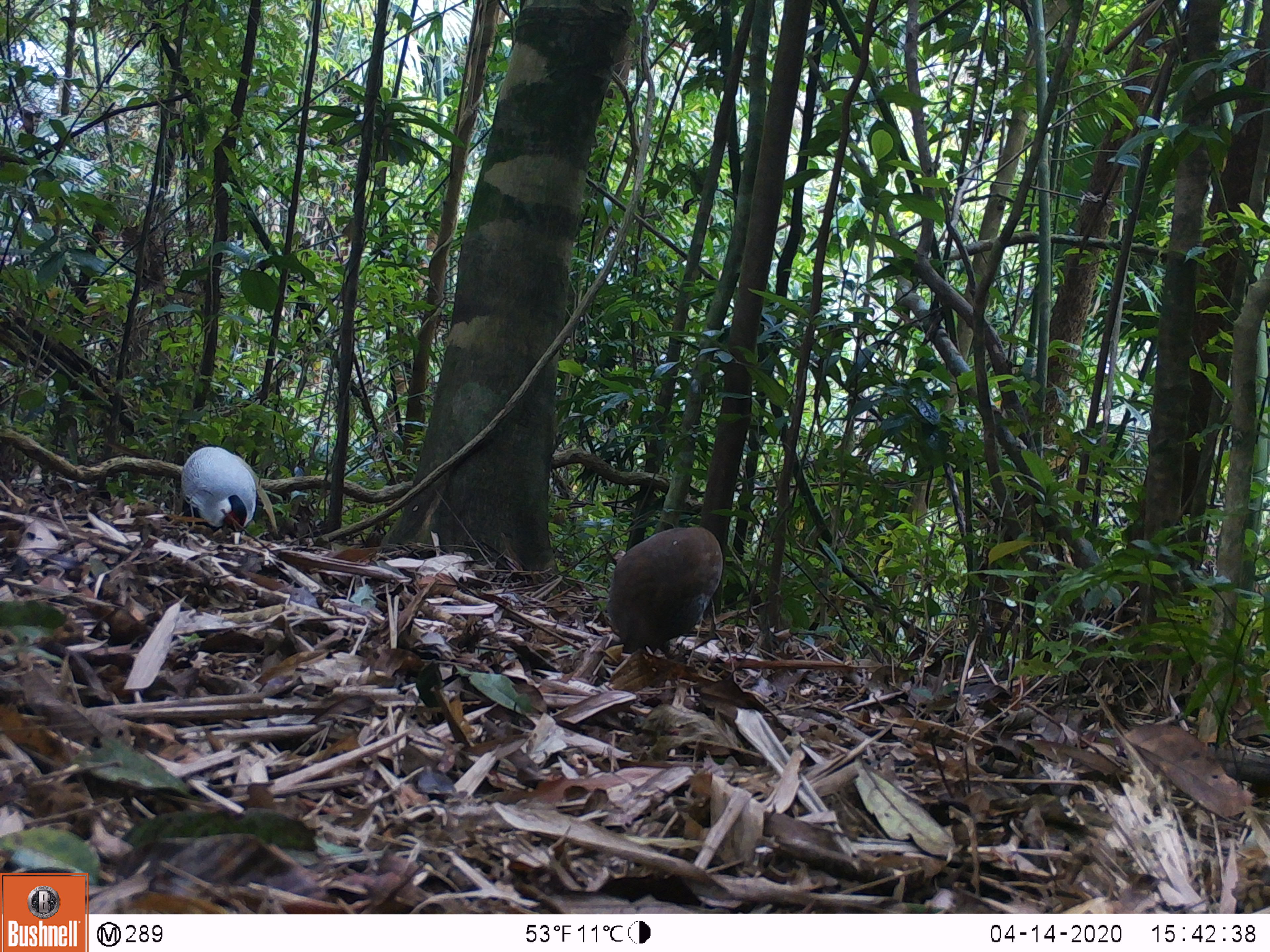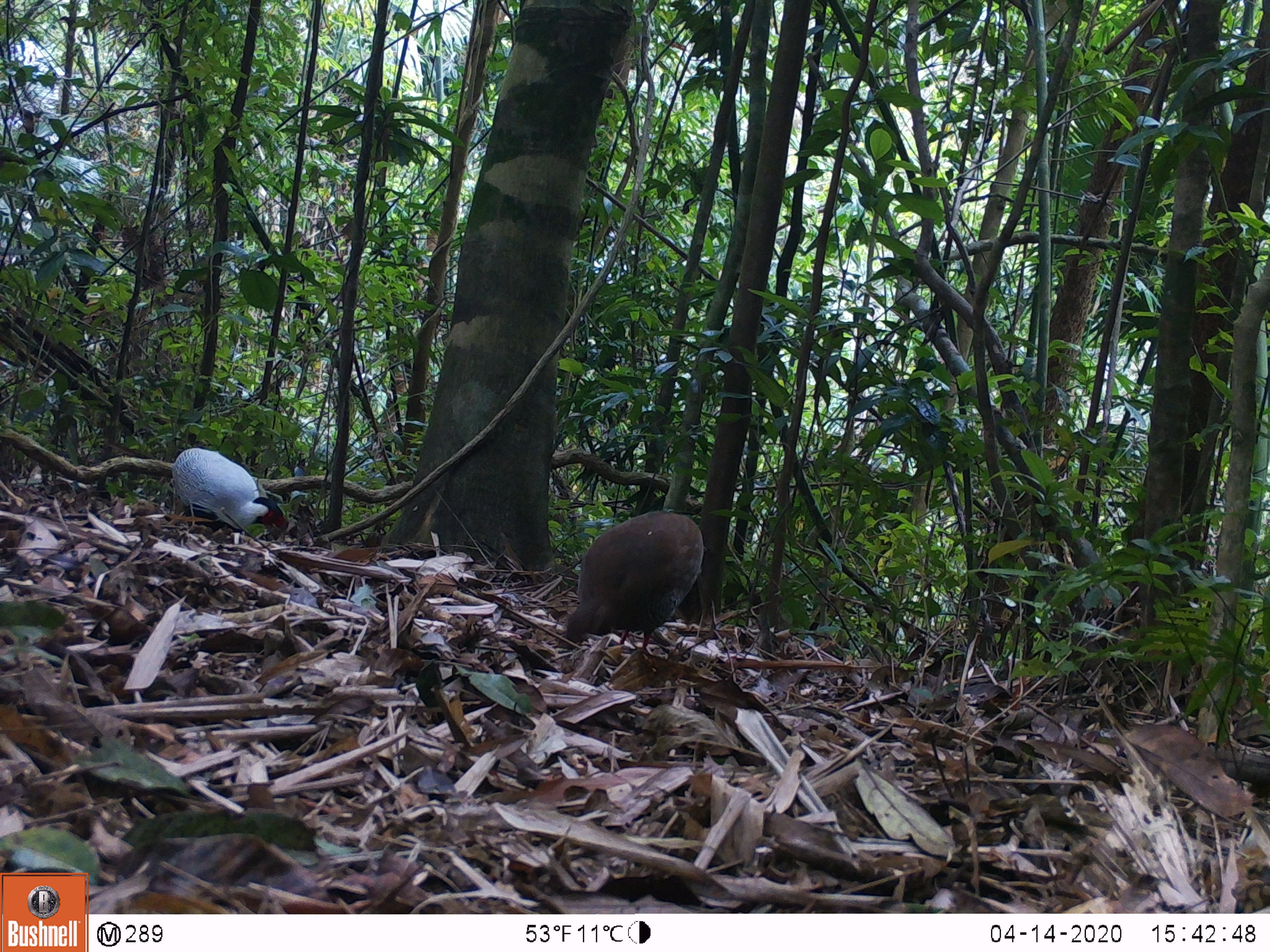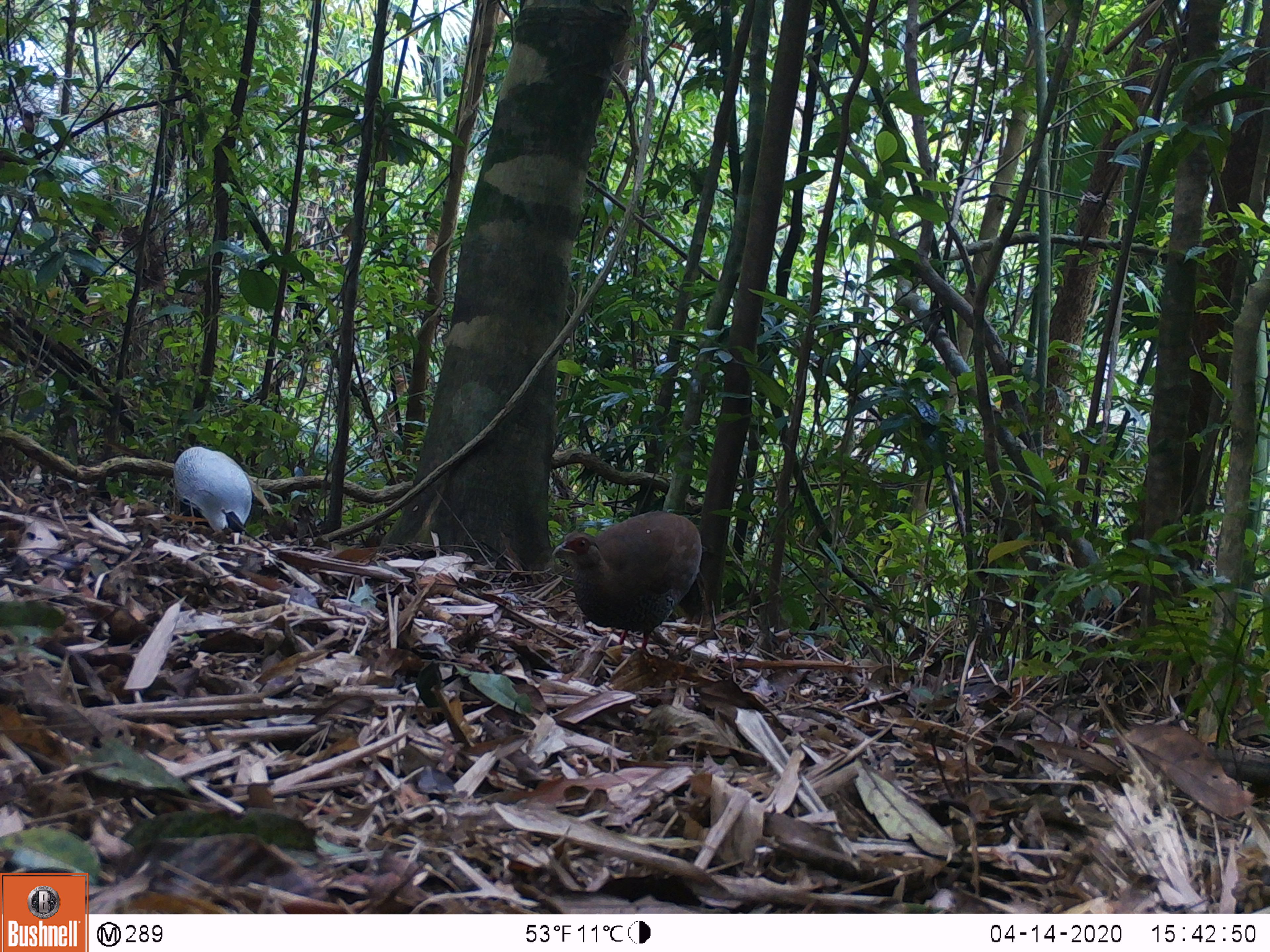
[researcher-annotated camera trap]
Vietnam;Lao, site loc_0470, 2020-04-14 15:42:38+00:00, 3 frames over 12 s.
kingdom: Animalia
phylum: Chordata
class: Aves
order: Galliformes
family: Phasianidae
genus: Lophura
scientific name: Lophura nycthemera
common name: silver pheasant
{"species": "silver pheasant (Lophura nycthemera)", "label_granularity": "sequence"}